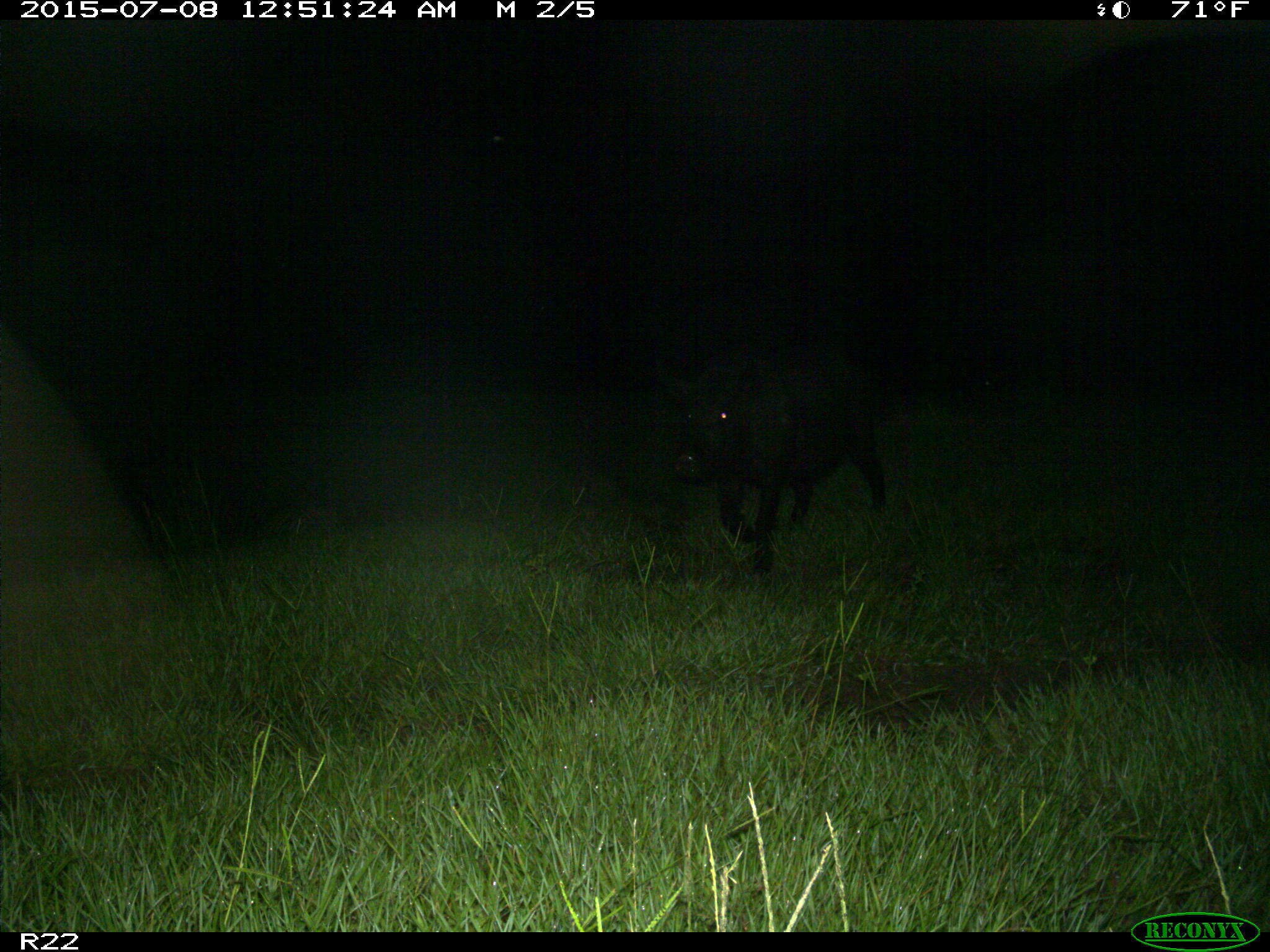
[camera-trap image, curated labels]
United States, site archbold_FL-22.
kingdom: Animalia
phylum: Chordata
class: Mammalia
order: Artiodactyla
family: Bovidae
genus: Bos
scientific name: Bos taurus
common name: domestic cow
Bos taurus (domestic cow).